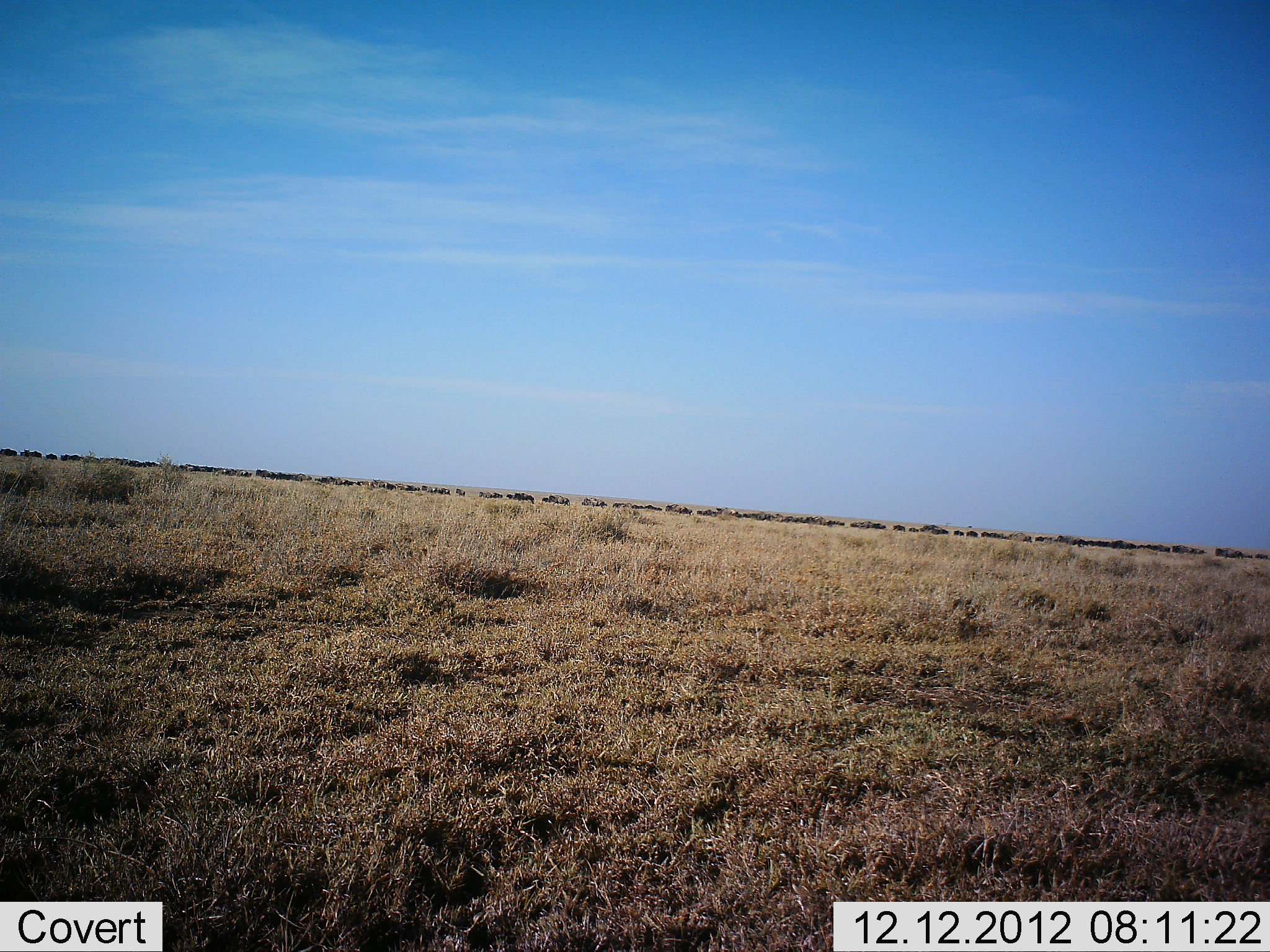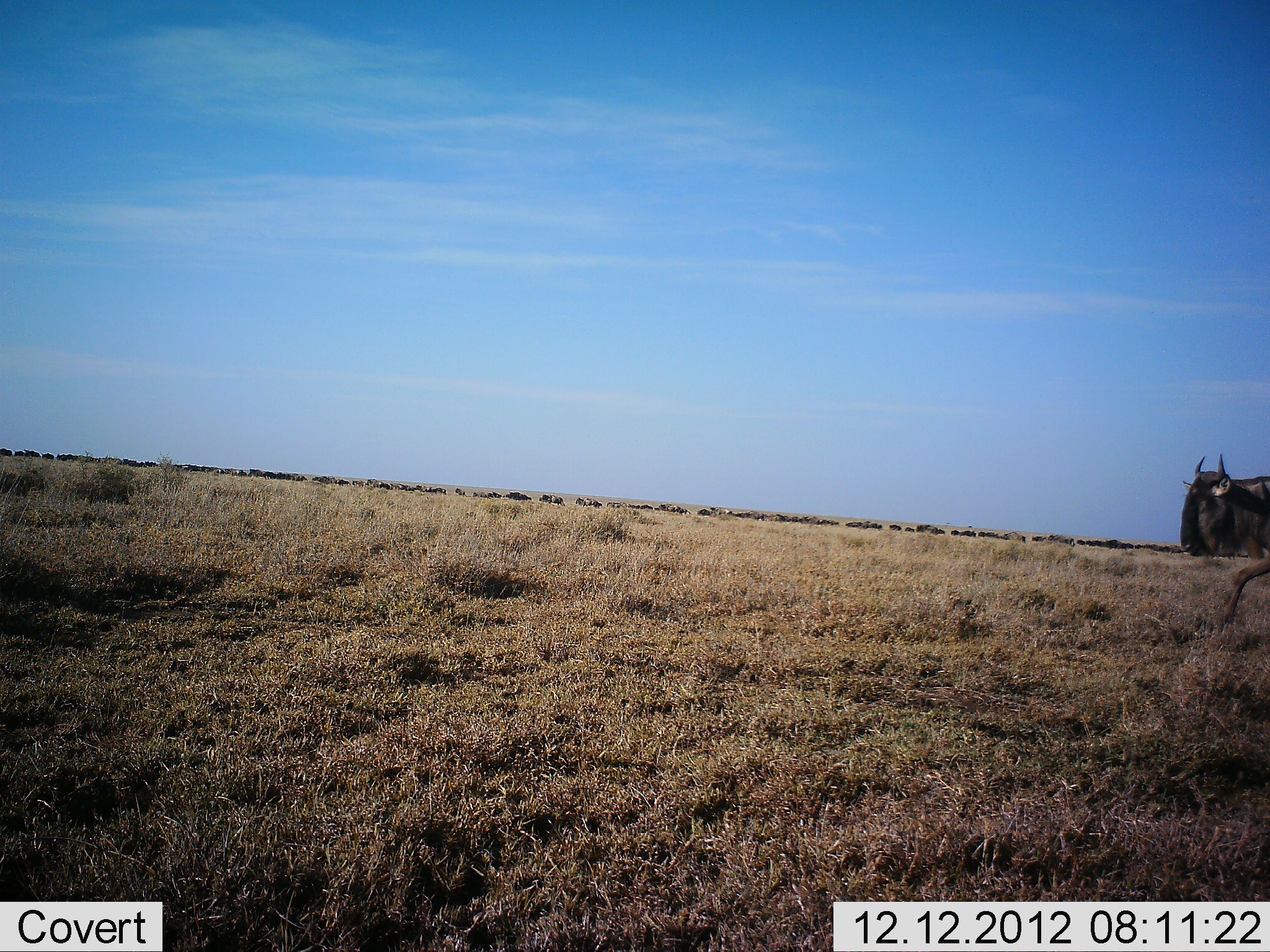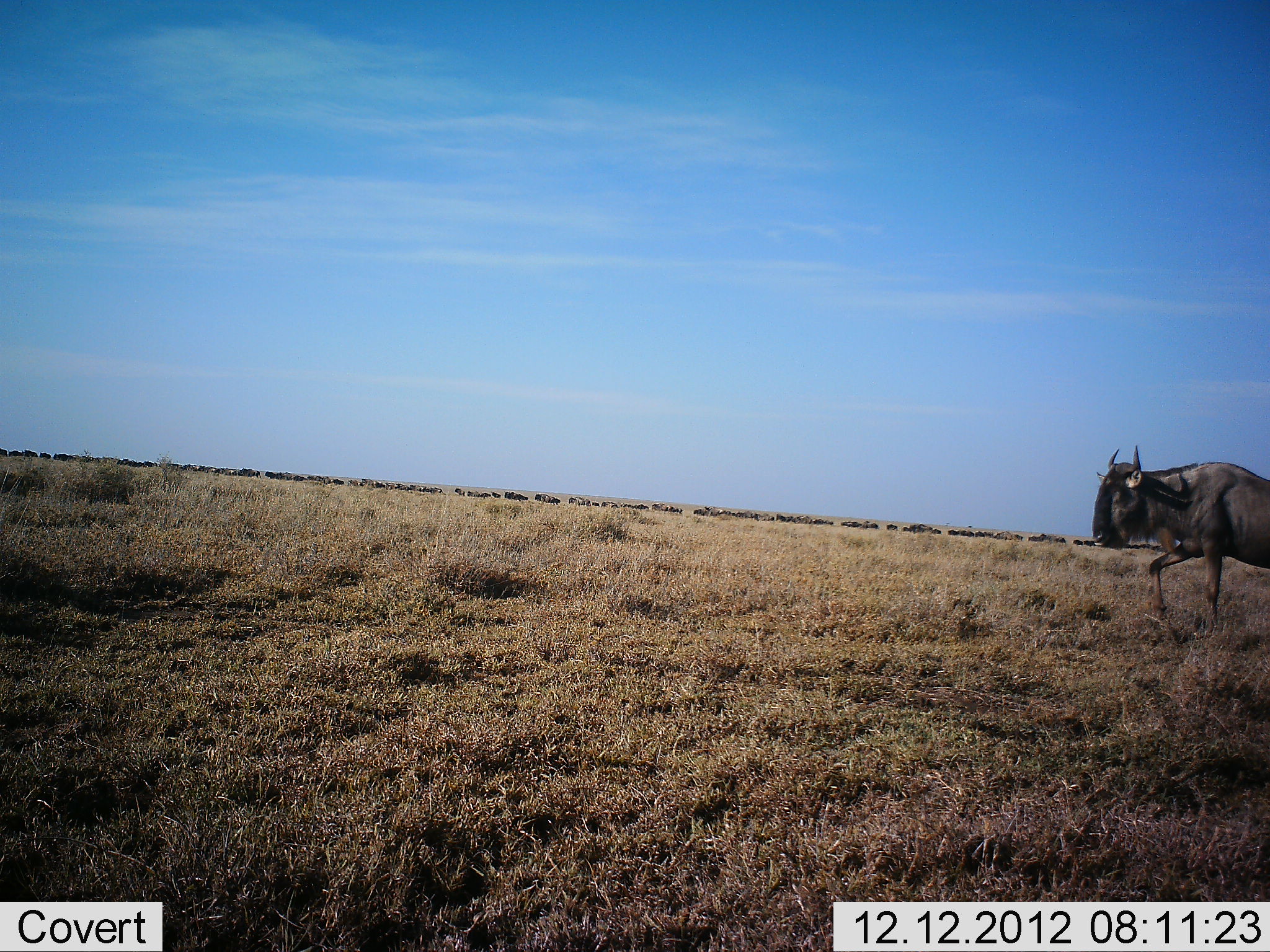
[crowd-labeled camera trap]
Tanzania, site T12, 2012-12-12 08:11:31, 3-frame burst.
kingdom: Animalia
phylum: Chordata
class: Mammalia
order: Artiodactyla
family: Bovidae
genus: Connochaetes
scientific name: Connochaetes taurinus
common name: blue wildebeest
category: wildebeest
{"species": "wildebeest (blue wildebeest) (Connochaetes taurinus)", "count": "51+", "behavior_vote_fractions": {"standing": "0%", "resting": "0%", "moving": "100%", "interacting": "0%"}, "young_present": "0%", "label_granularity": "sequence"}